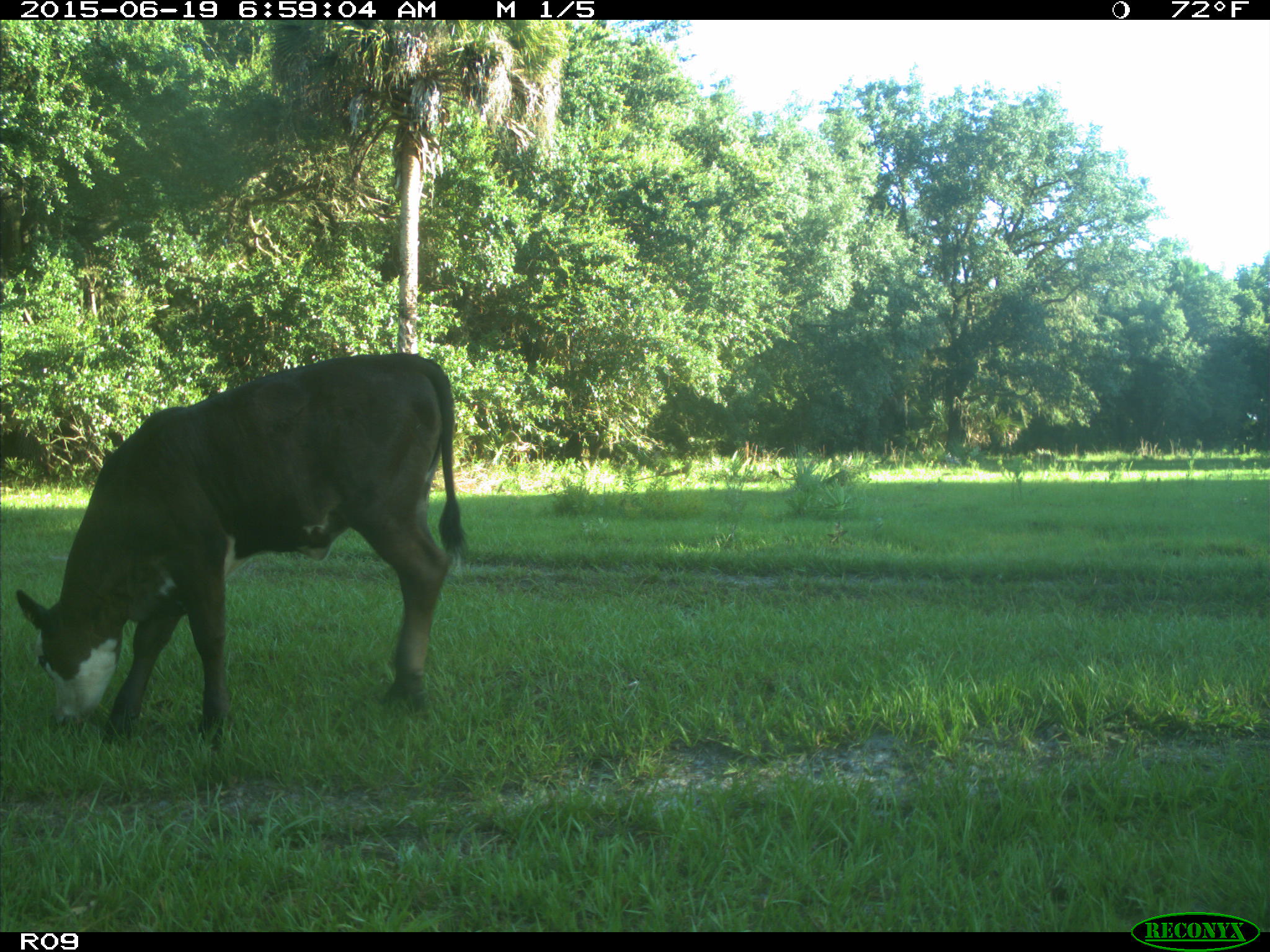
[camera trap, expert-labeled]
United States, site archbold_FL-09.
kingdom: Animalia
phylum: Chordata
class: Mammalia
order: Artiodactyla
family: Bovidae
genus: Bos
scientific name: Bos taurus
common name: domestic cow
Bos taurus (domestic cow).